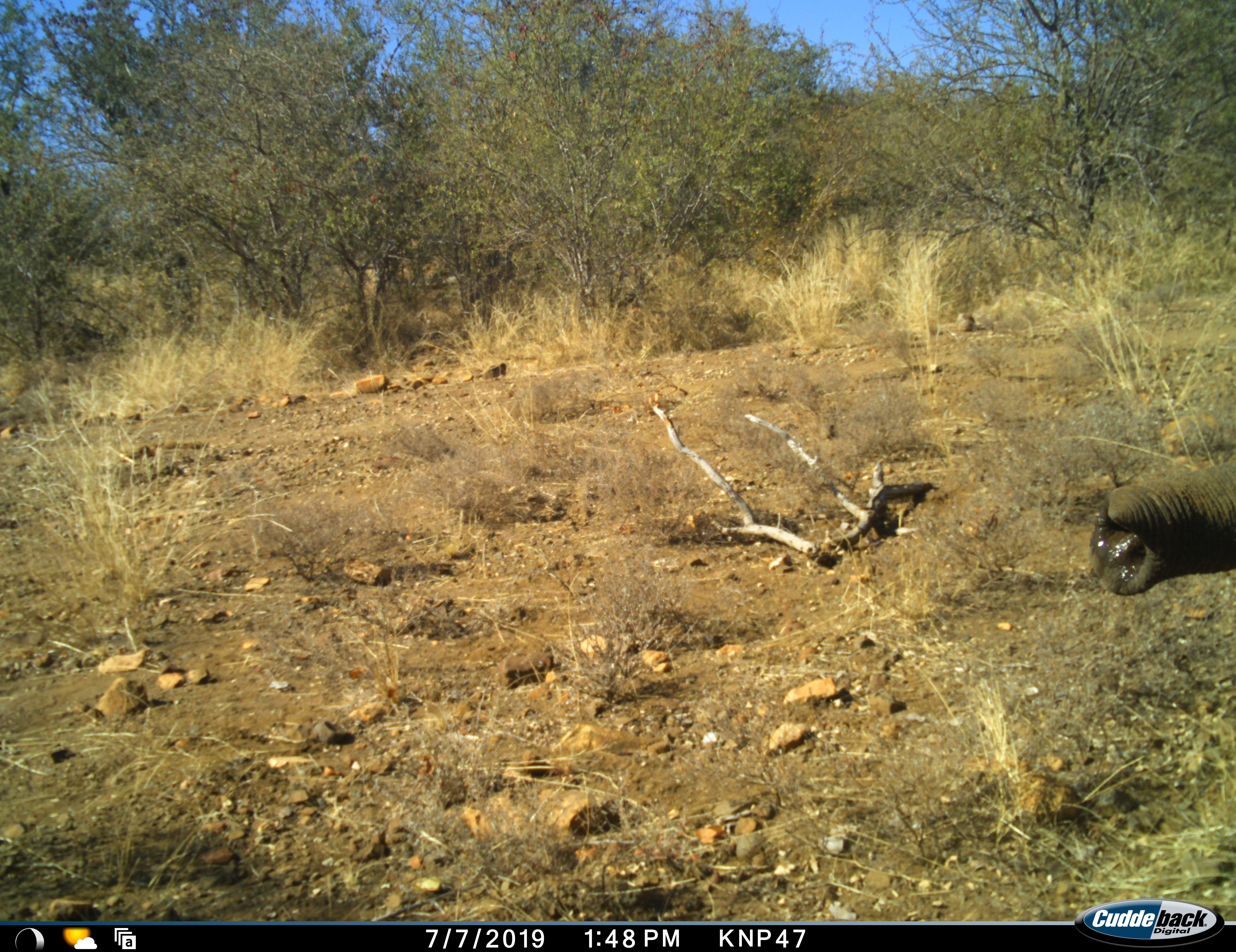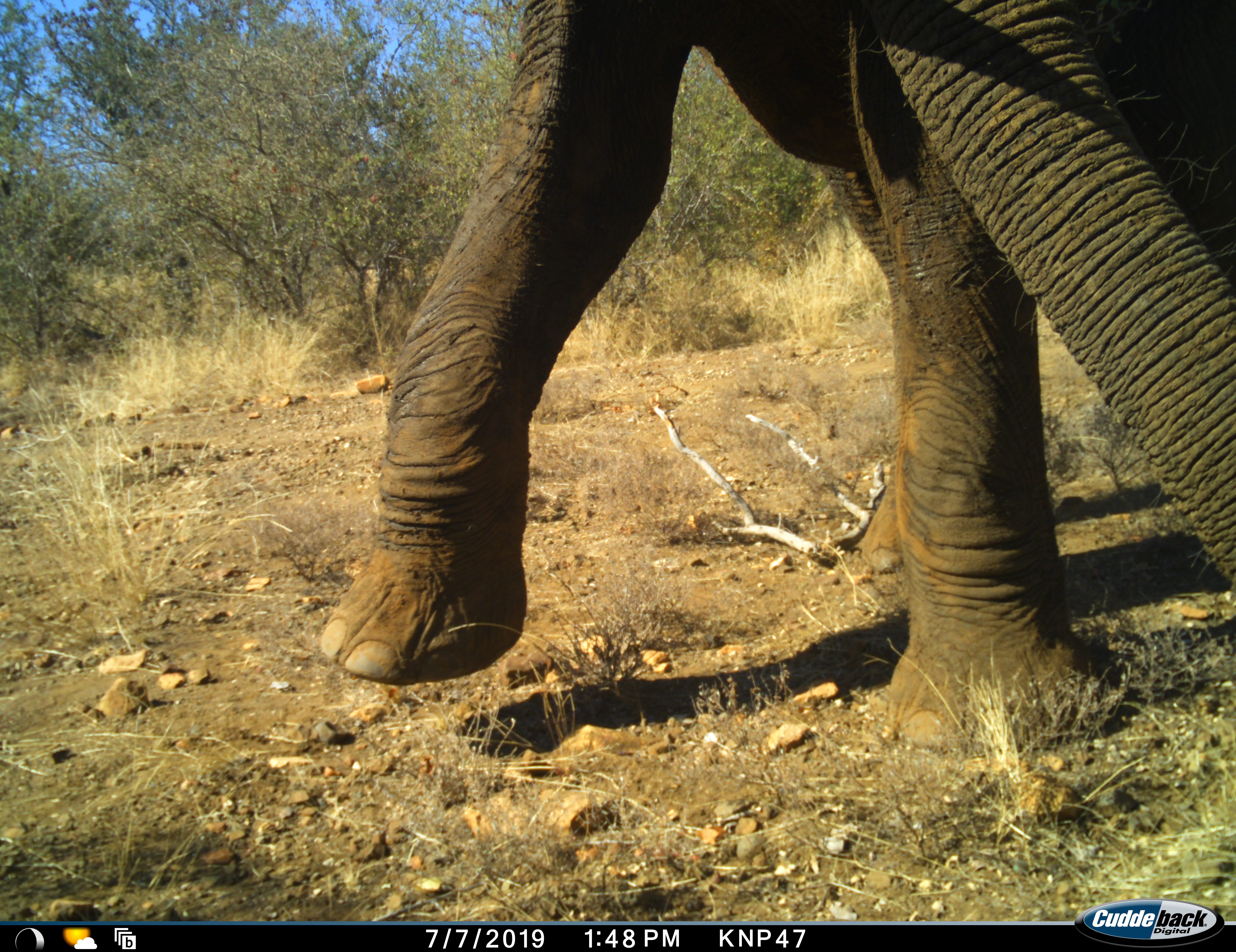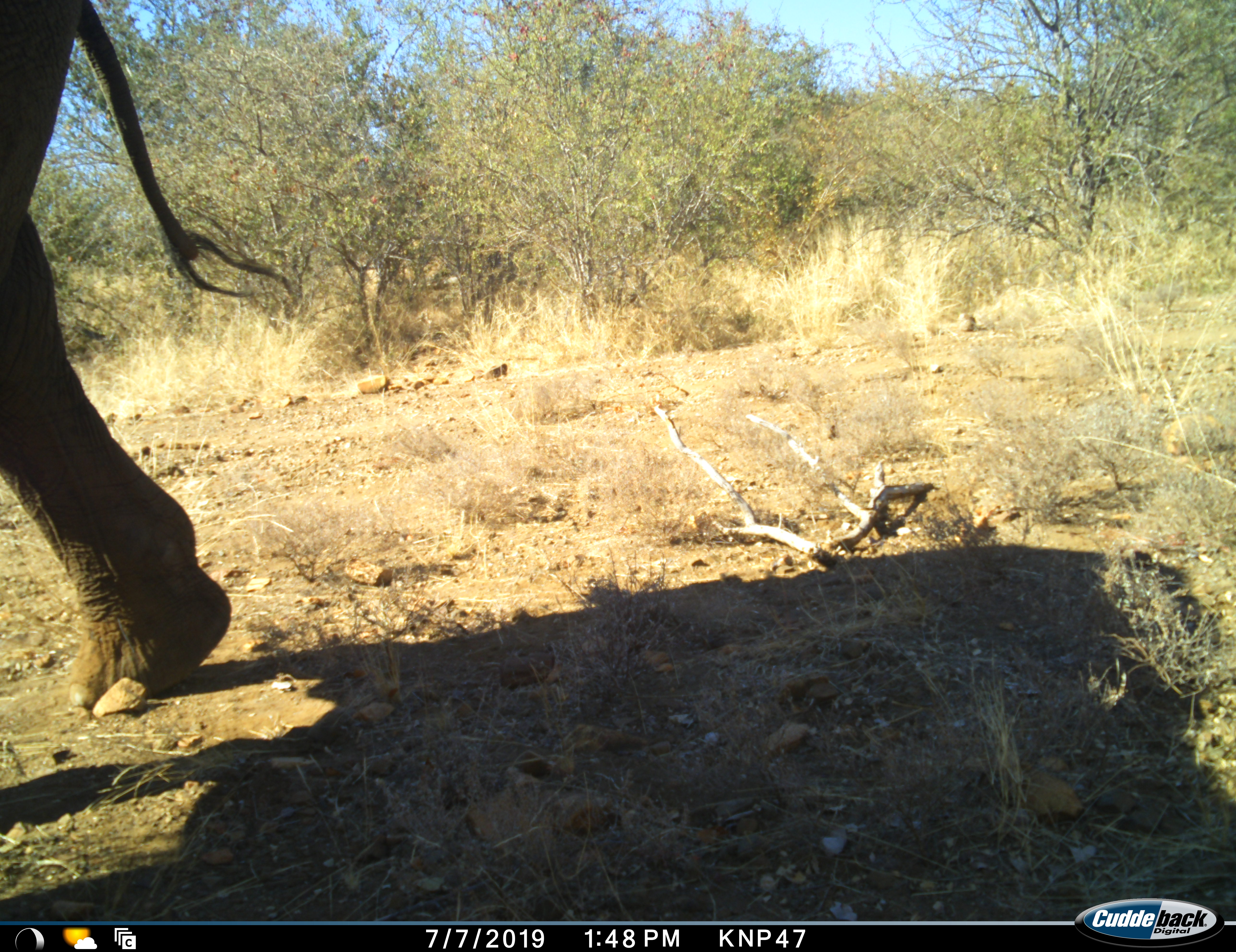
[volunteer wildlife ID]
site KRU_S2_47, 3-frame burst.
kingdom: Animalia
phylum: Chordata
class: Mammalia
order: Proboscidea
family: Elephantidae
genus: Loxodonta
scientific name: Loxodonta africana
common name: african bush elephant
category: elephant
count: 1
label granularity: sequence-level